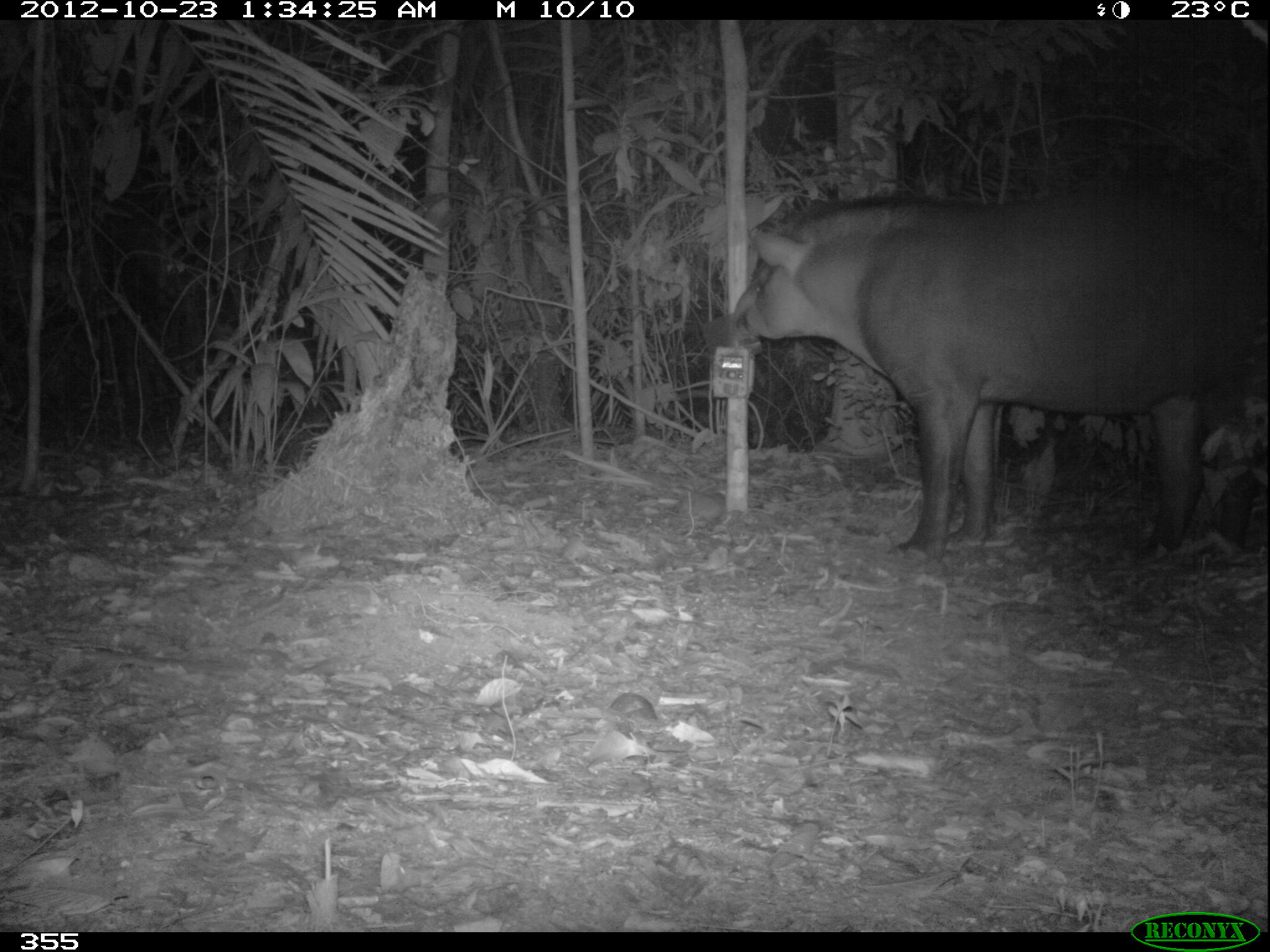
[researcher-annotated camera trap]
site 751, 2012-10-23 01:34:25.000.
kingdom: Animalia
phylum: Chordata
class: Mammalia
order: Perissodactyla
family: Tapiridae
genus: Tapirus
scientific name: Tapirus terrestris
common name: south american tapir